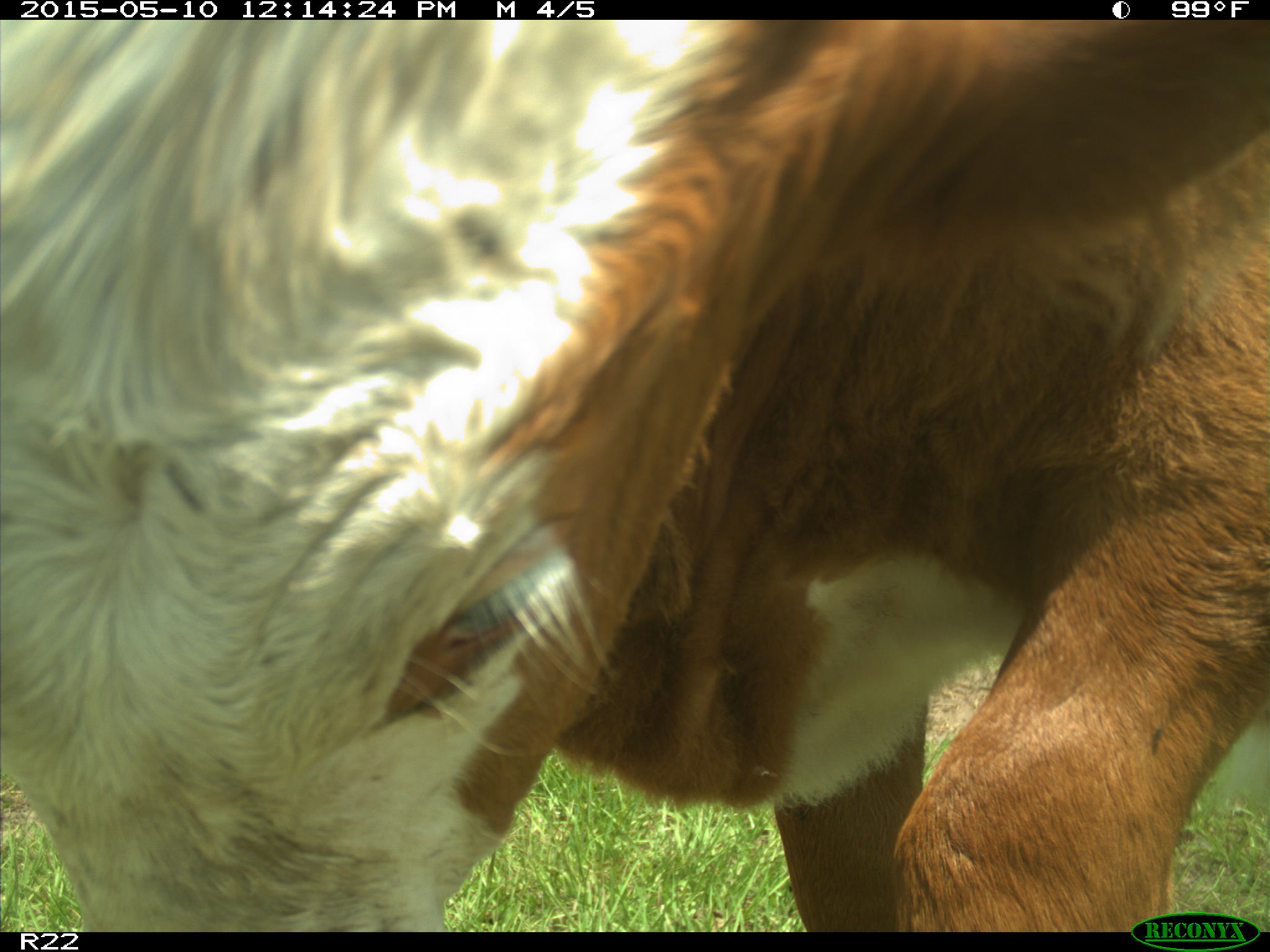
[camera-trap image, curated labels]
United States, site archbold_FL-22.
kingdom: Animalia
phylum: Chordata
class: Mammalia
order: Artiodactyla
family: Bovidae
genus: Bos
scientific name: Bos taurus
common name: domestic cow